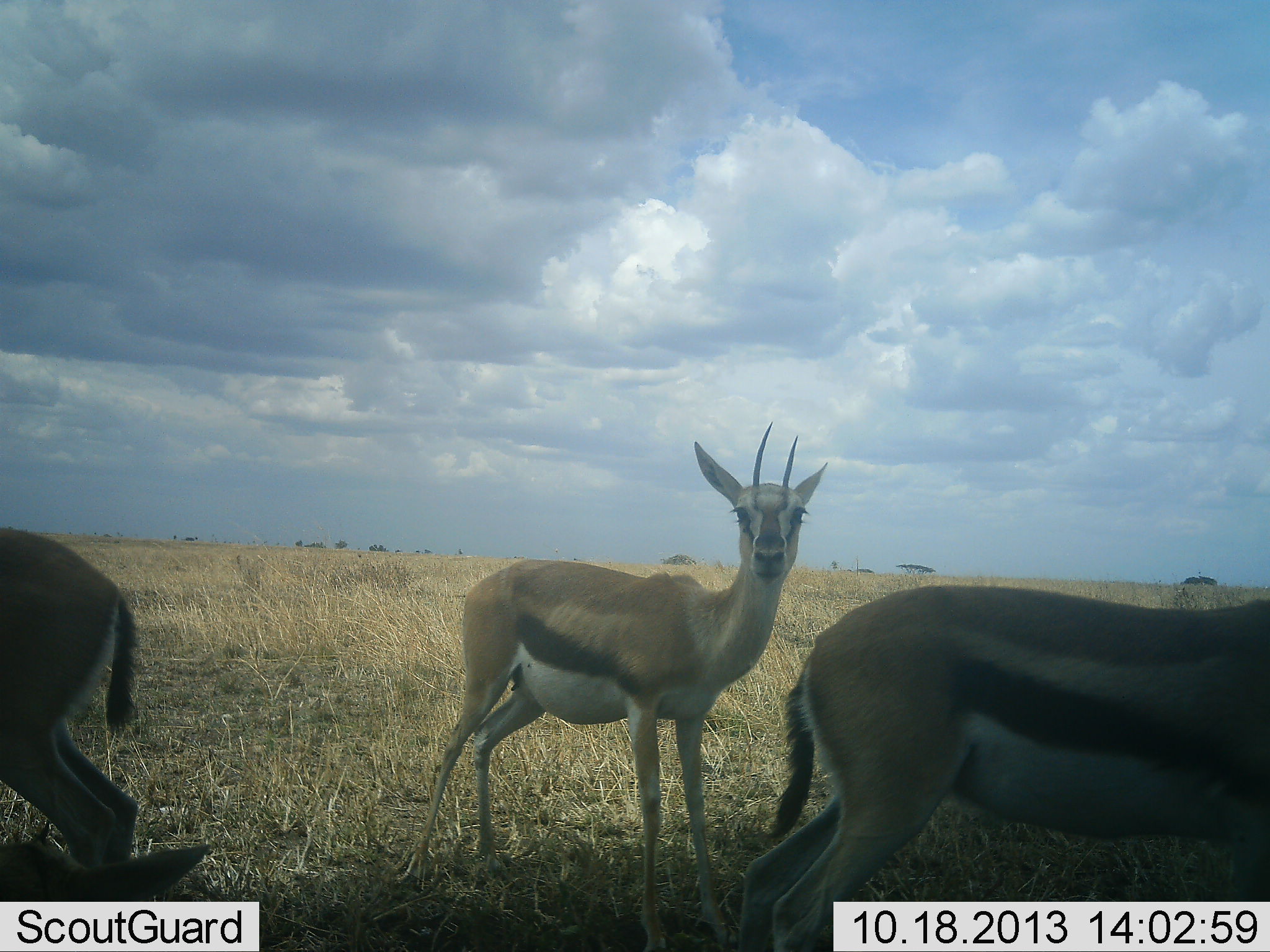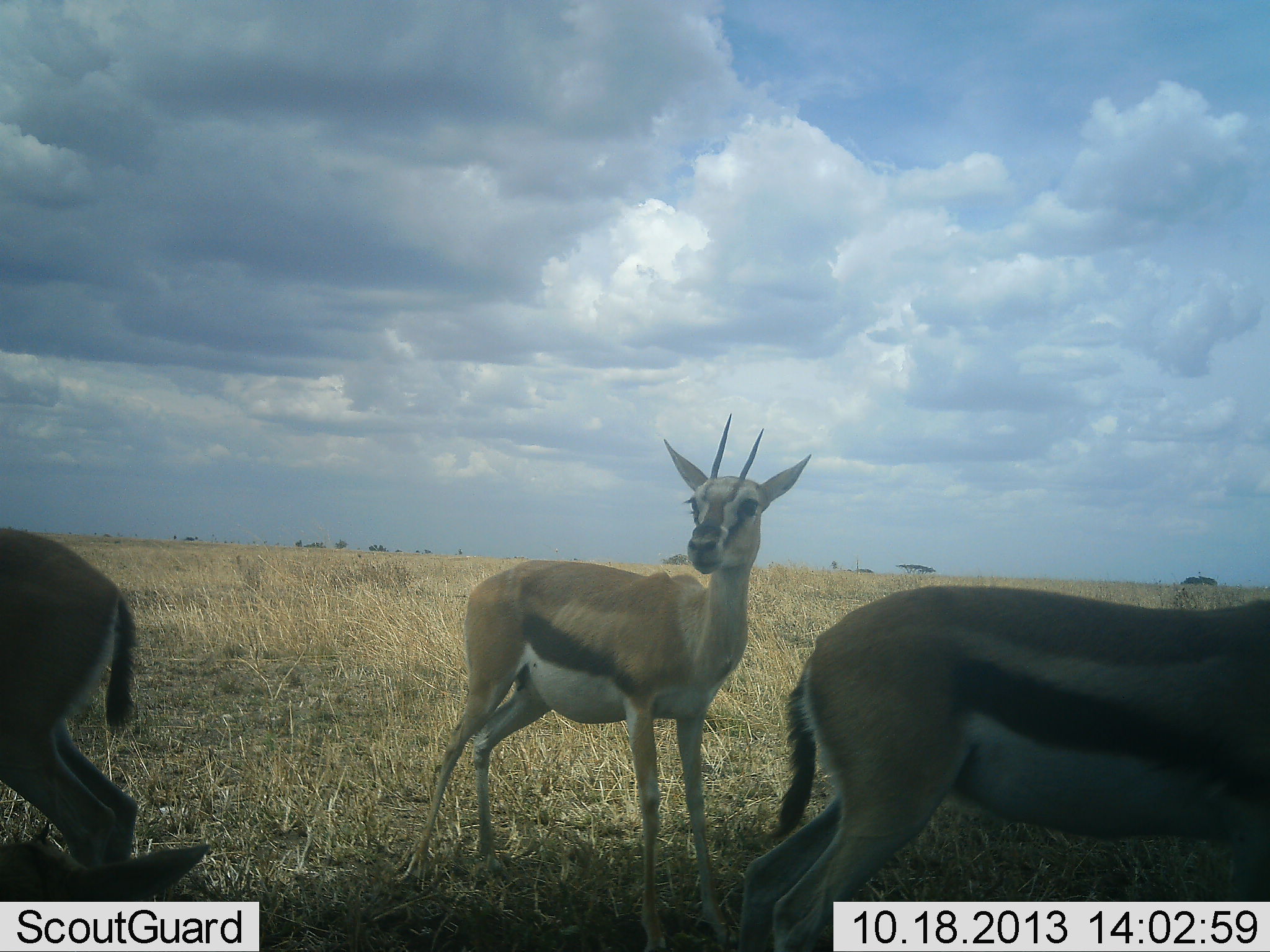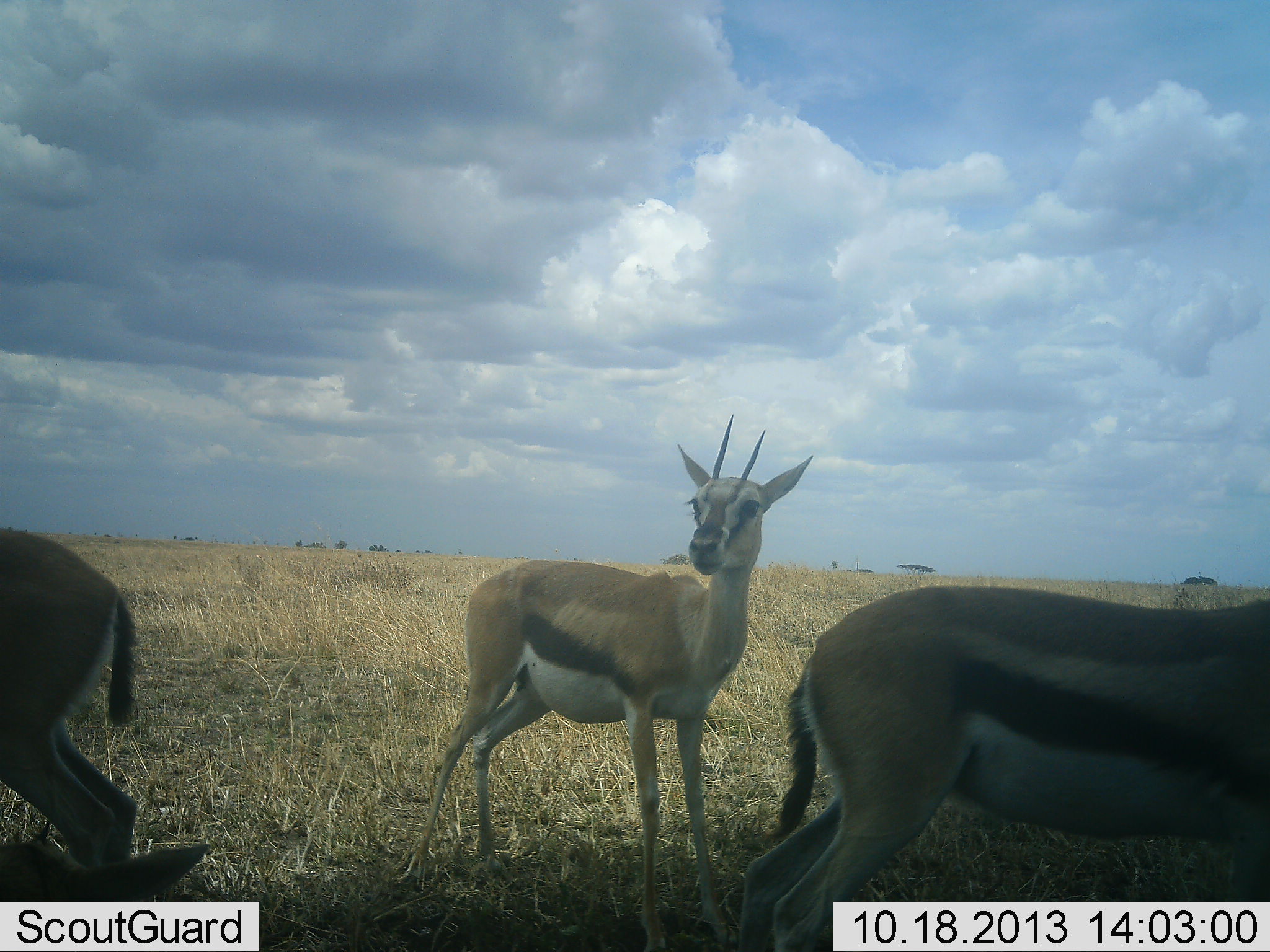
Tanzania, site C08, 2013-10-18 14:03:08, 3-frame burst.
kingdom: Animalia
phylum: Chordata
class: Mammalia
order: Artiodactyla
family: Bovidae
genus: Eudorcas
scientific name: Eudorcas thomsonii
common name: thomson's gazelle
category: gazellethomsons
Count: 4.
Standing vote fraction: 100%.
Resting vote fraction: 60%.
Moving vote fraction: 0%.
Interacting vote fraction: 0%.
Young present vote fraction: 0%.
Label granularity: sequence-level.